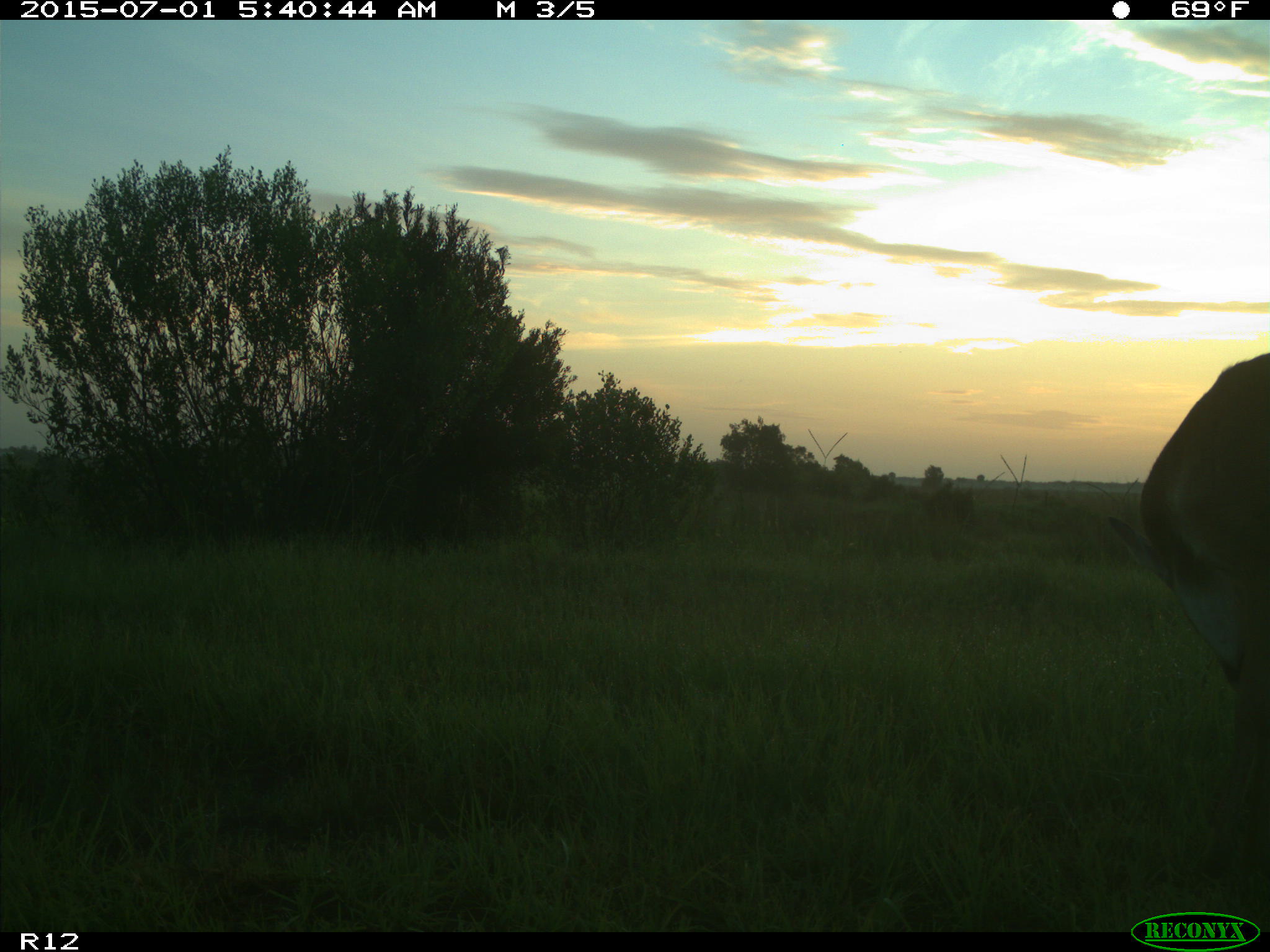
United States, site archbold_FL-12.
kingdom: Animalia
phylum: Chordata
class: Mammalia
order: Artiodactyla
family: Cervidae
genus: Odocoileus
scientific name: Odocoileus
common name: deer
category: unidentified deer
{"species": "unidentified deer (deer) (Odocoileus)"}